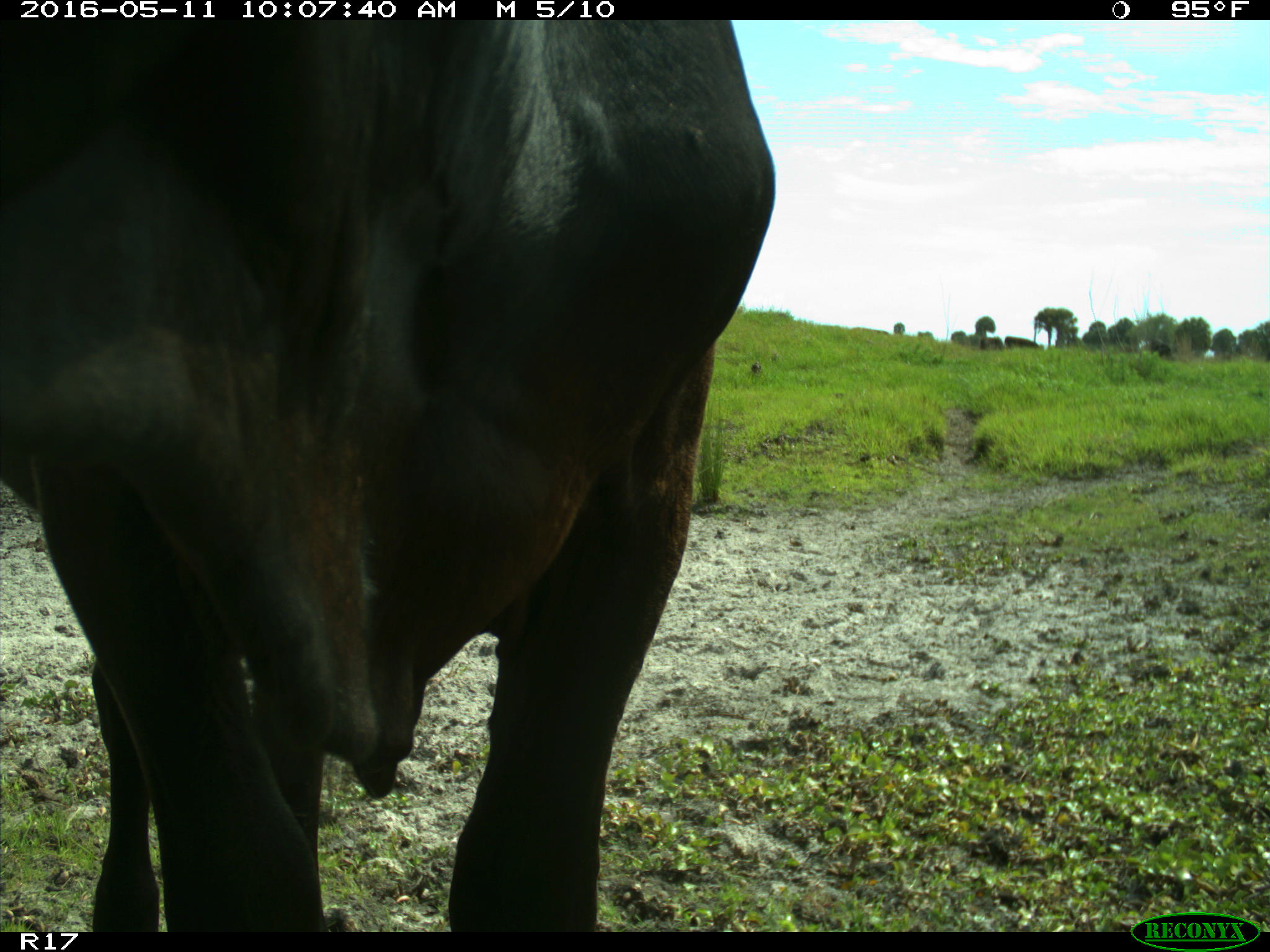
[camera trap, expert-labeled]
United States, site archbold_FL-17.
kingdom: Animalia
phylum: Chordata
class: Mammalia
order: Artiodactyla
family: Bovidae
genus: Bos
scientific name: Bos taurus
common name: domestic cow